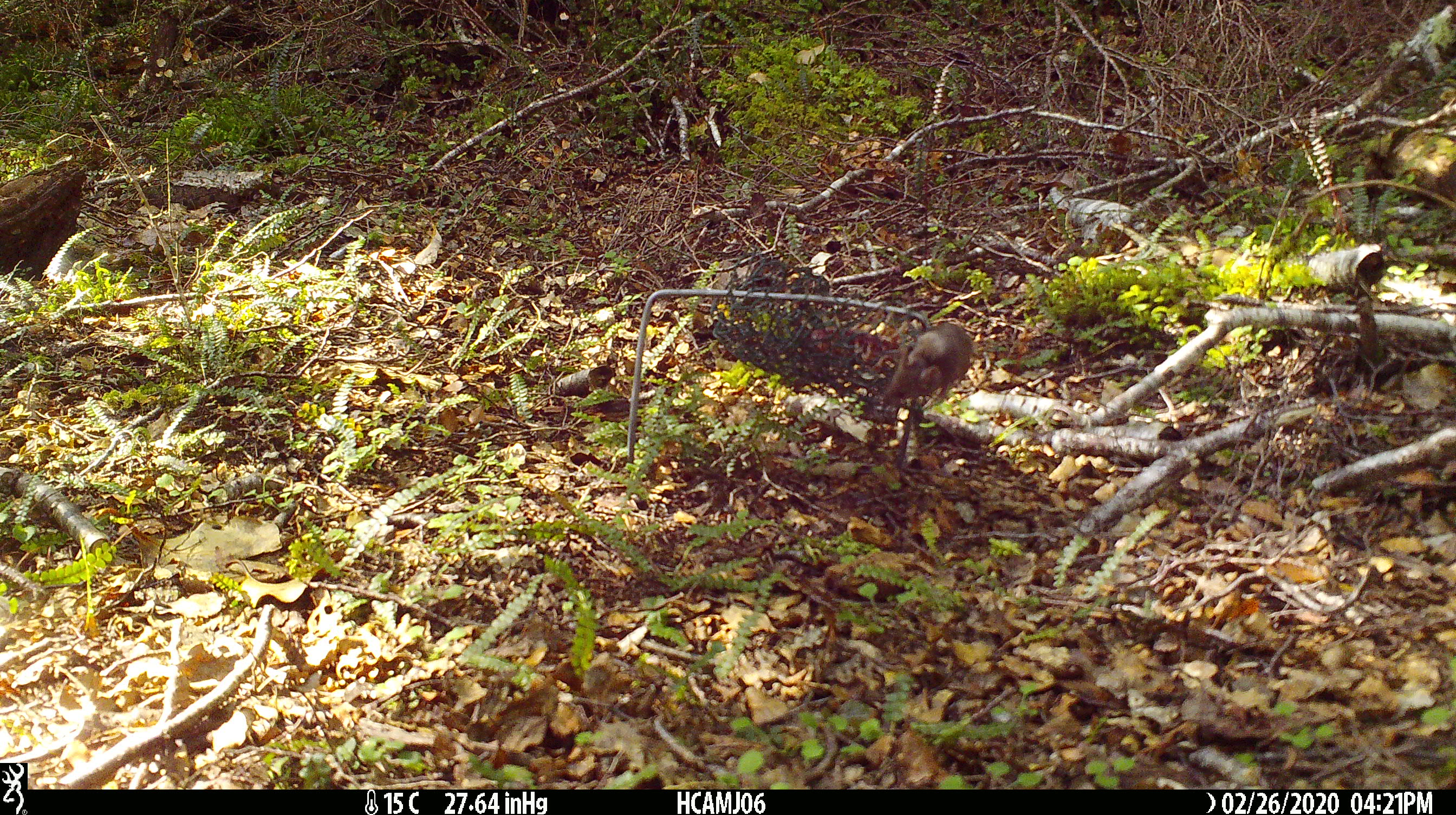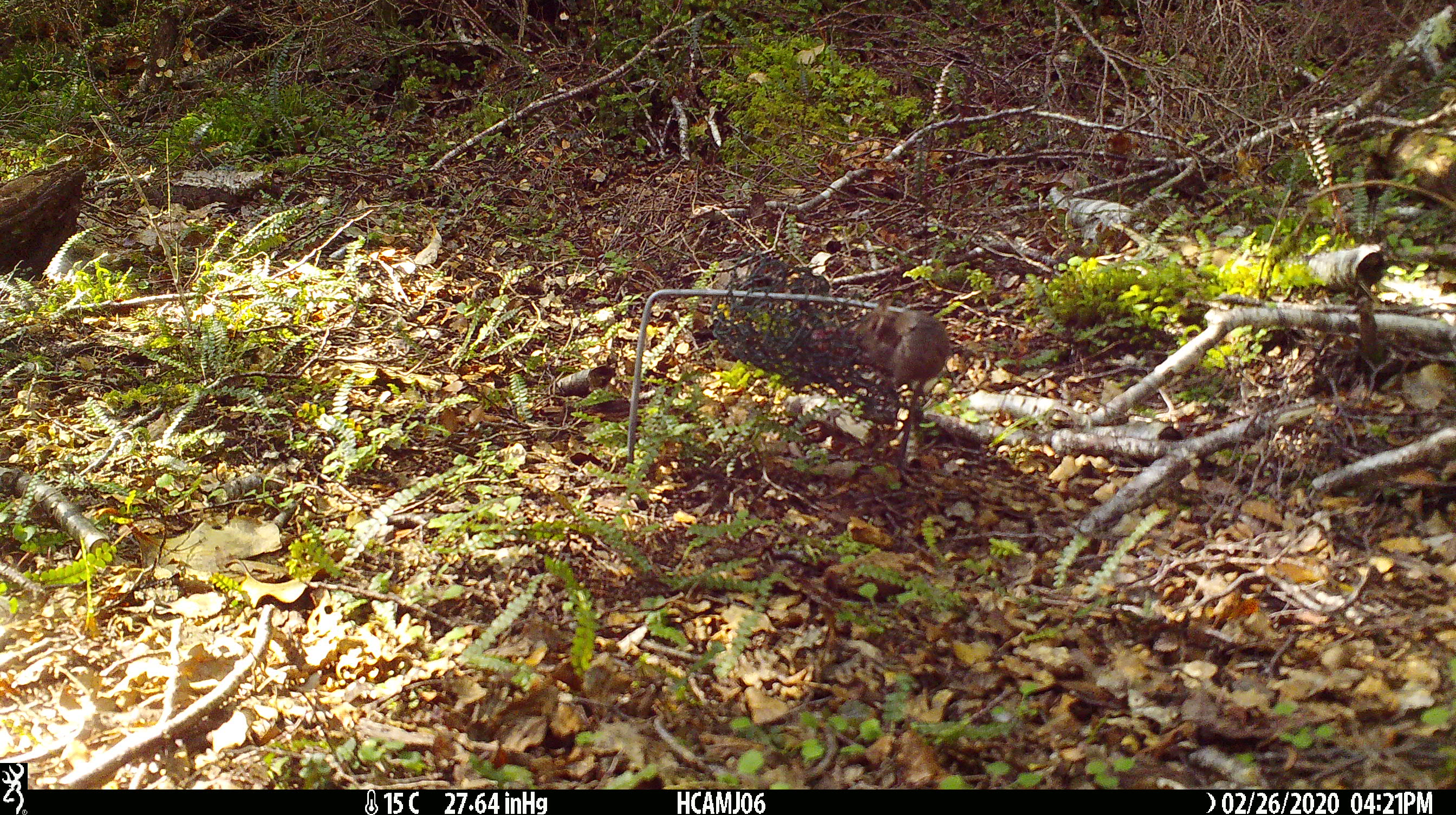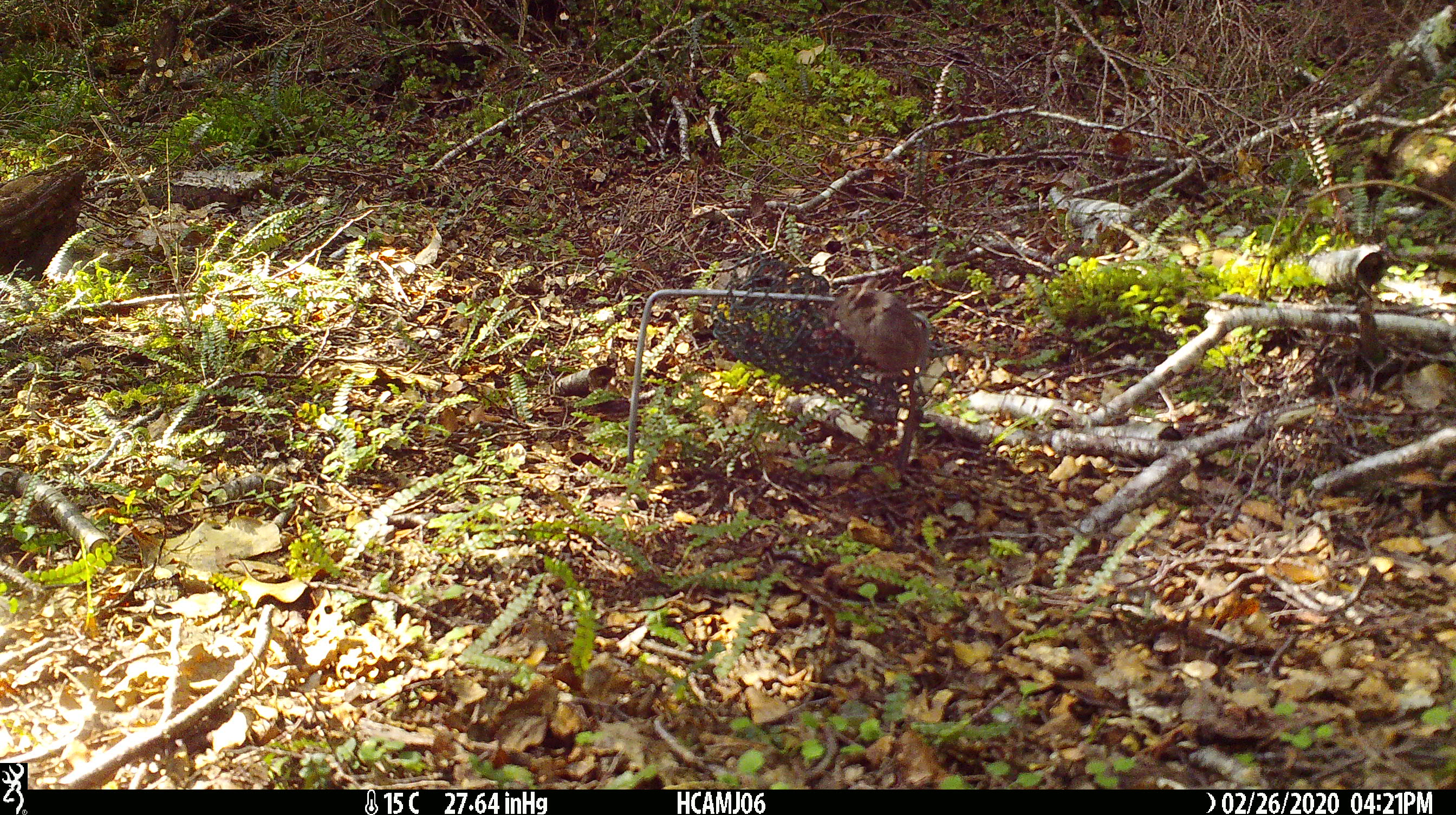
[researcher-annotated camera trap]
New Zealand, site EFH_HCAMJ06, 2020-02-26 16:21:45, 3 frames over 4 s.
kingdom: Animalia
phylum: Chordata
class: Mammalia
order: Rodentia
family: Muridae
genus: Mus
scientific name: Mus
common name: mouse